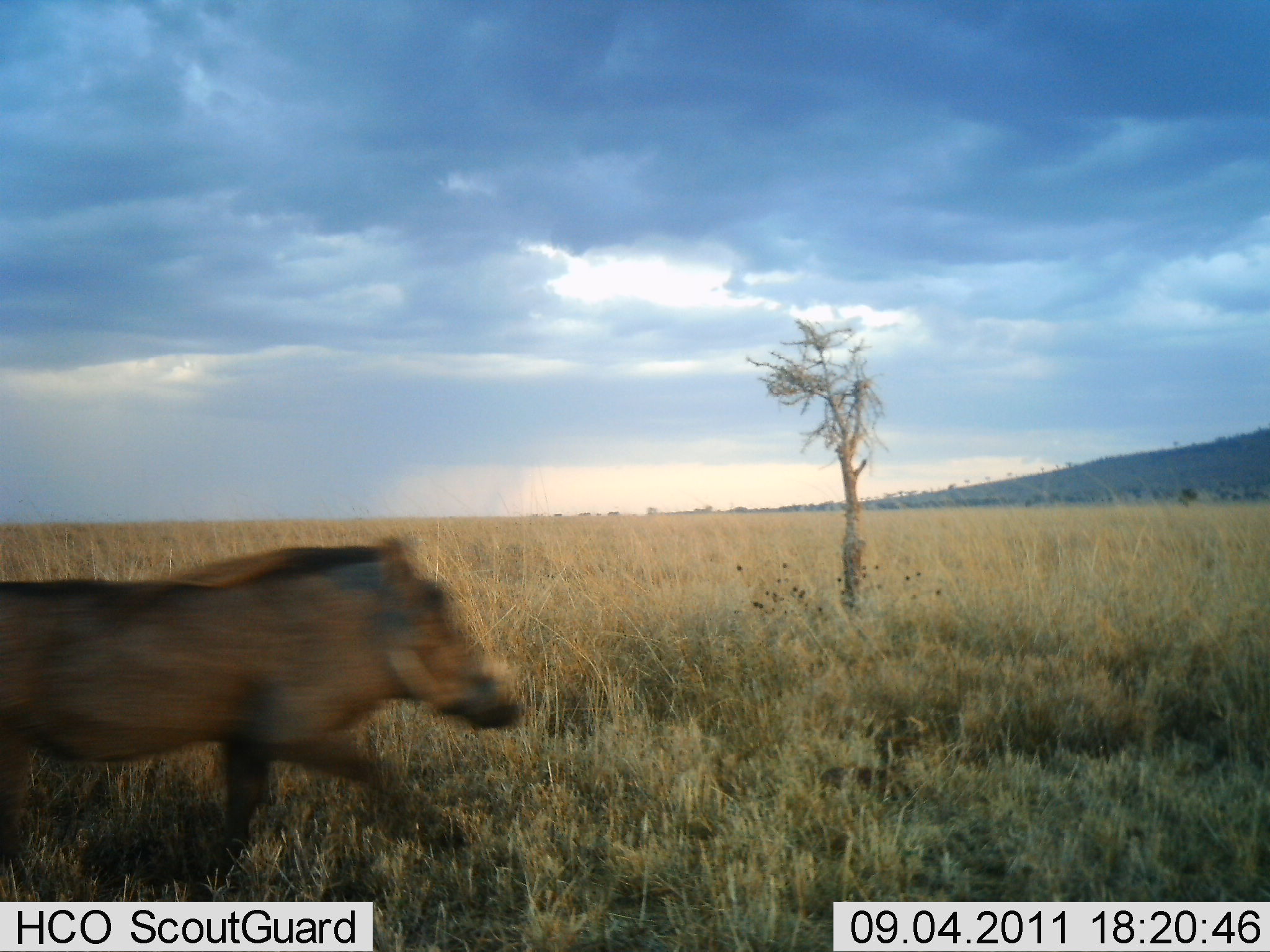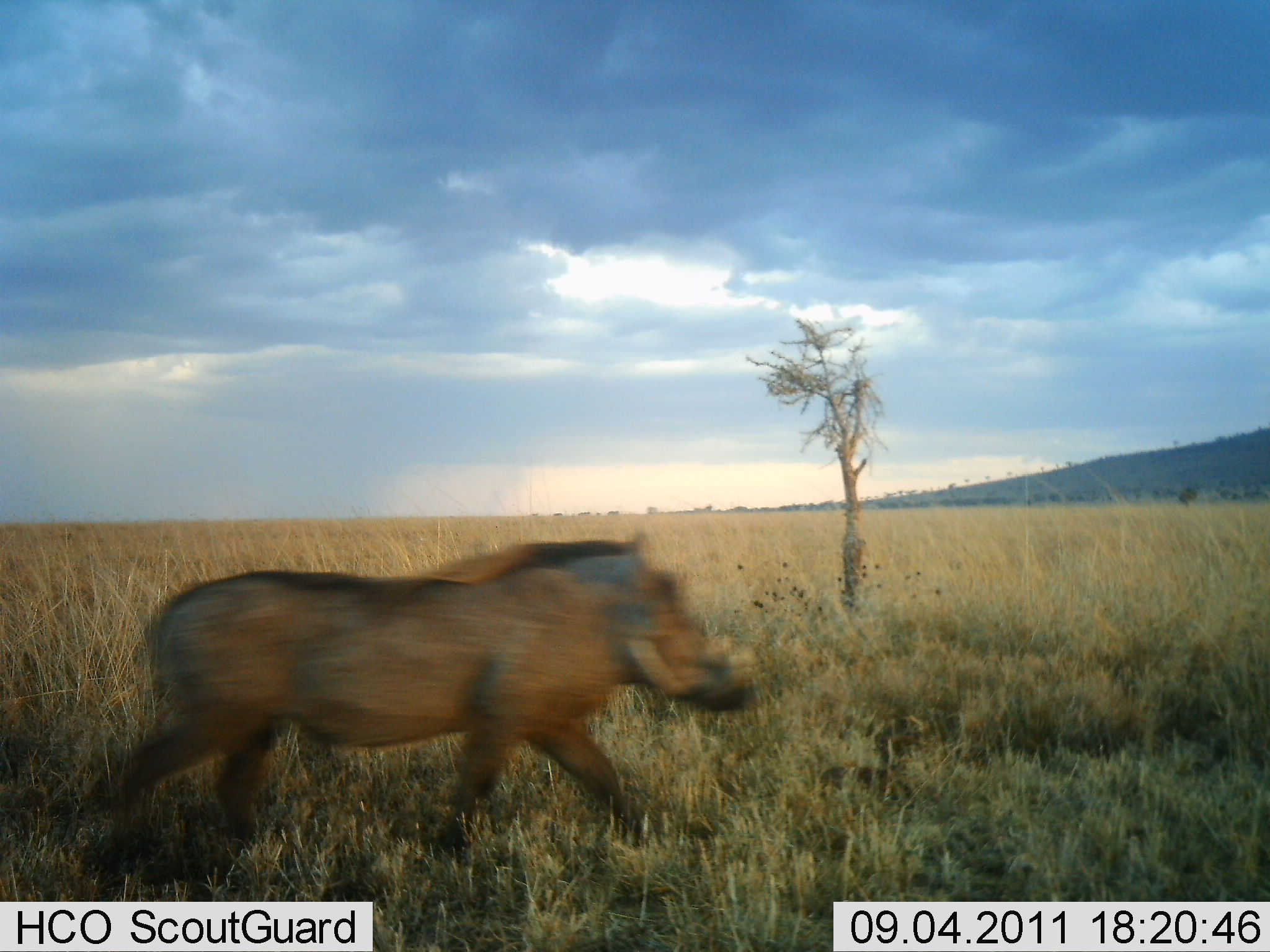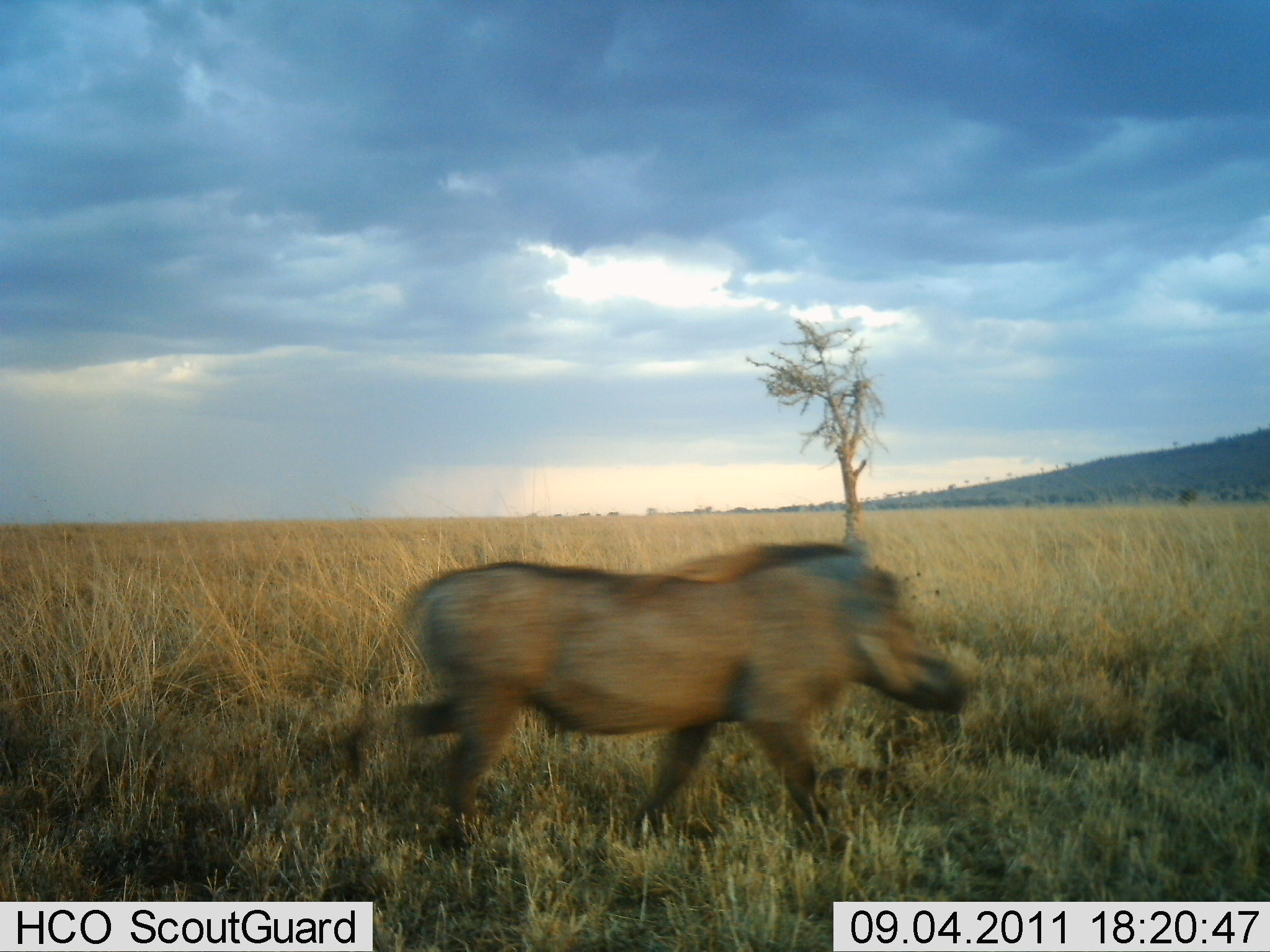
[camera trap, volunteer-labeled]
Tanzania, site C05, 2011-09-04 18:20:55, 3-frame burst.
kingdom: Animalia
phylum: Chordata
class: Mammalia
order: Artiodactyla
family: Suidae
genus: Phacochoerus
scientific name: Phacochoerus africanus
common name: warthog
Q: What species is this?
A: Warthog (Phacochoerus africanus).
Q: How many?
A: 1.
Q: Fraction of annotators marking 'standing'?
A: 0%.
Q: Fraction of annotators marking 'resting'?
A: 0%.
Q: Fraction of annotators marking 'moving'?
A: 100%.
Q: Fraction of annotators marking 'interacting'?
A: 0%.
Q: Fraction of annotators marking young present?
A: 0%.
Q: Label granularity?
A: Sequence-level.